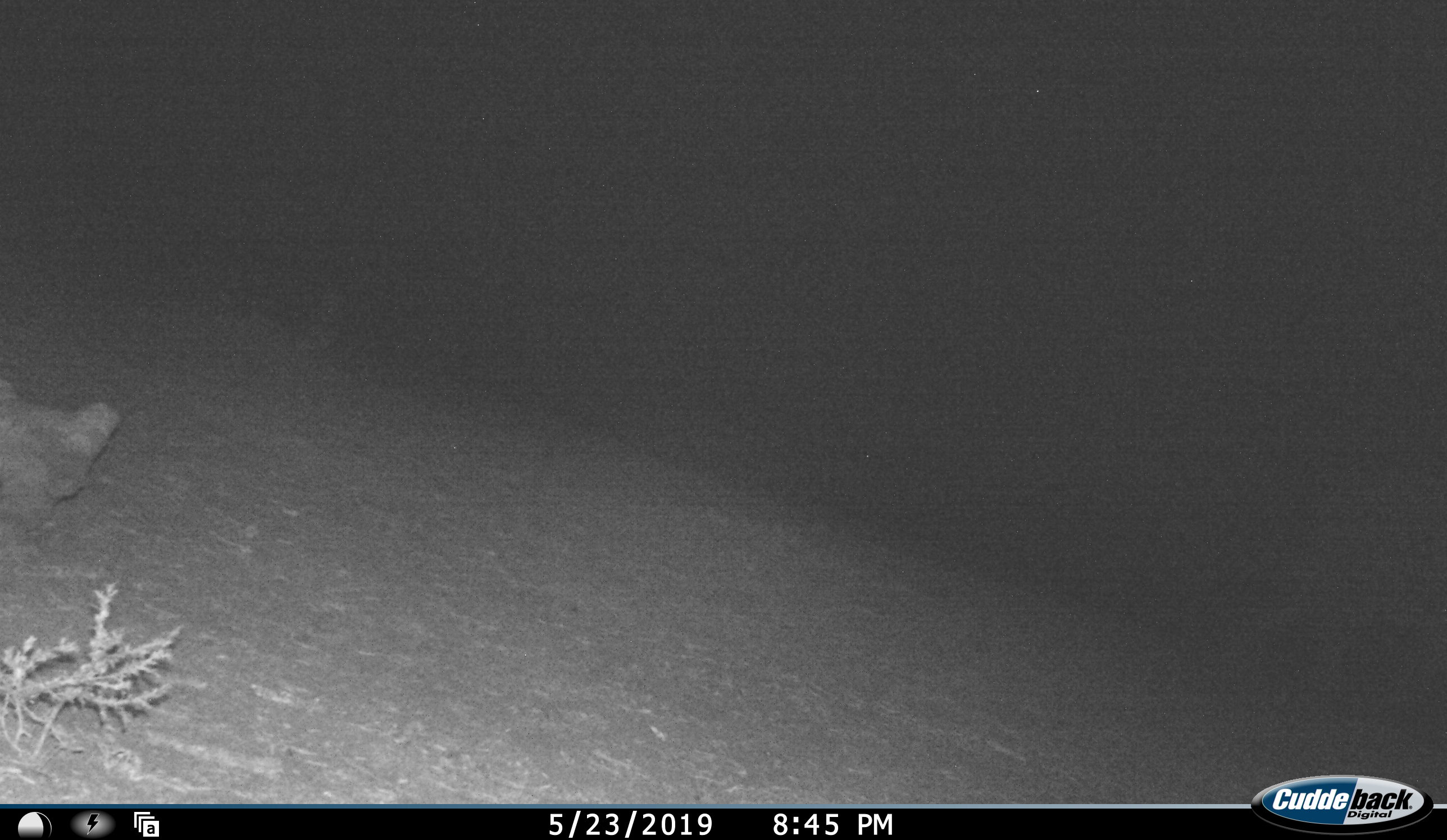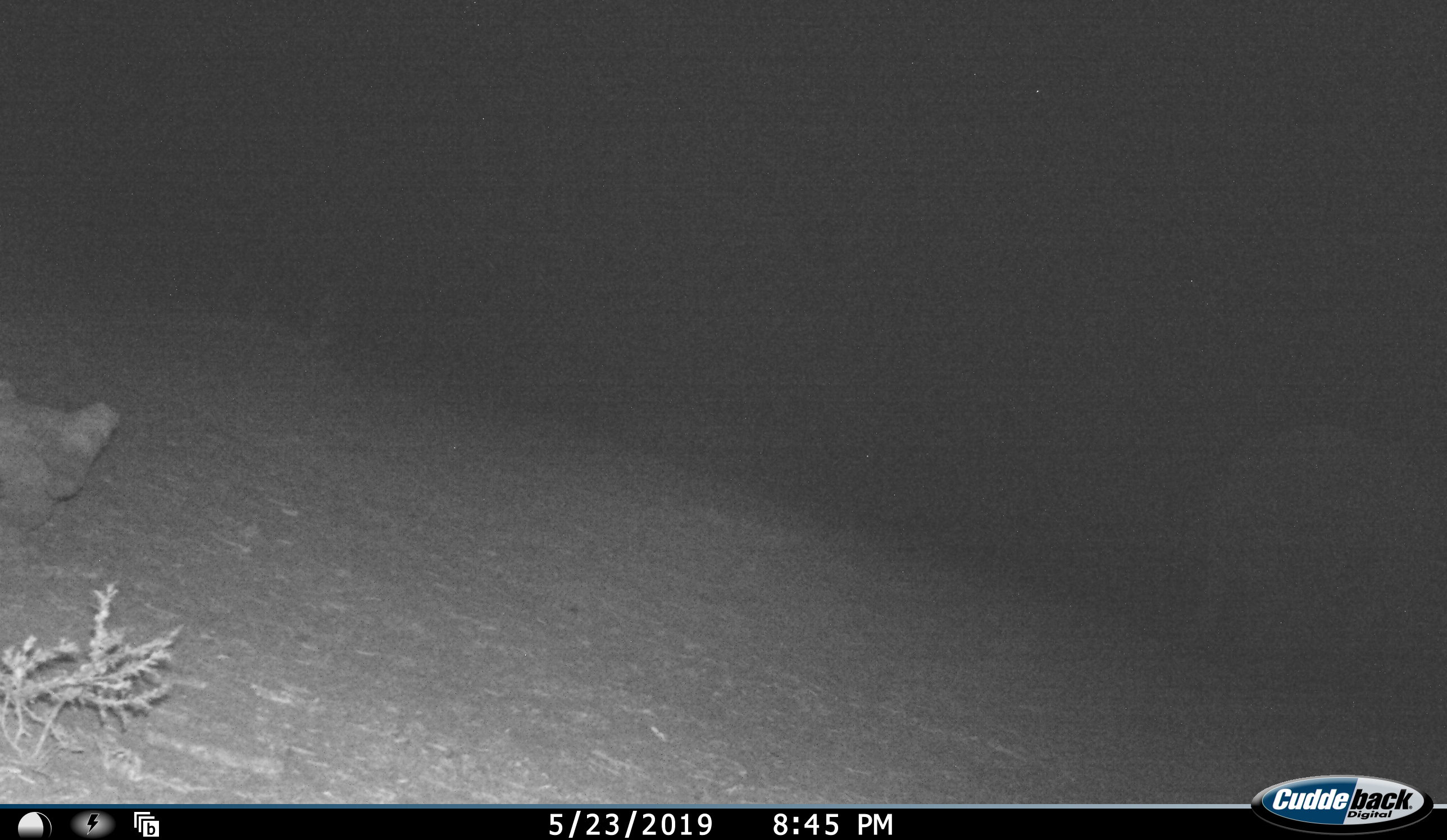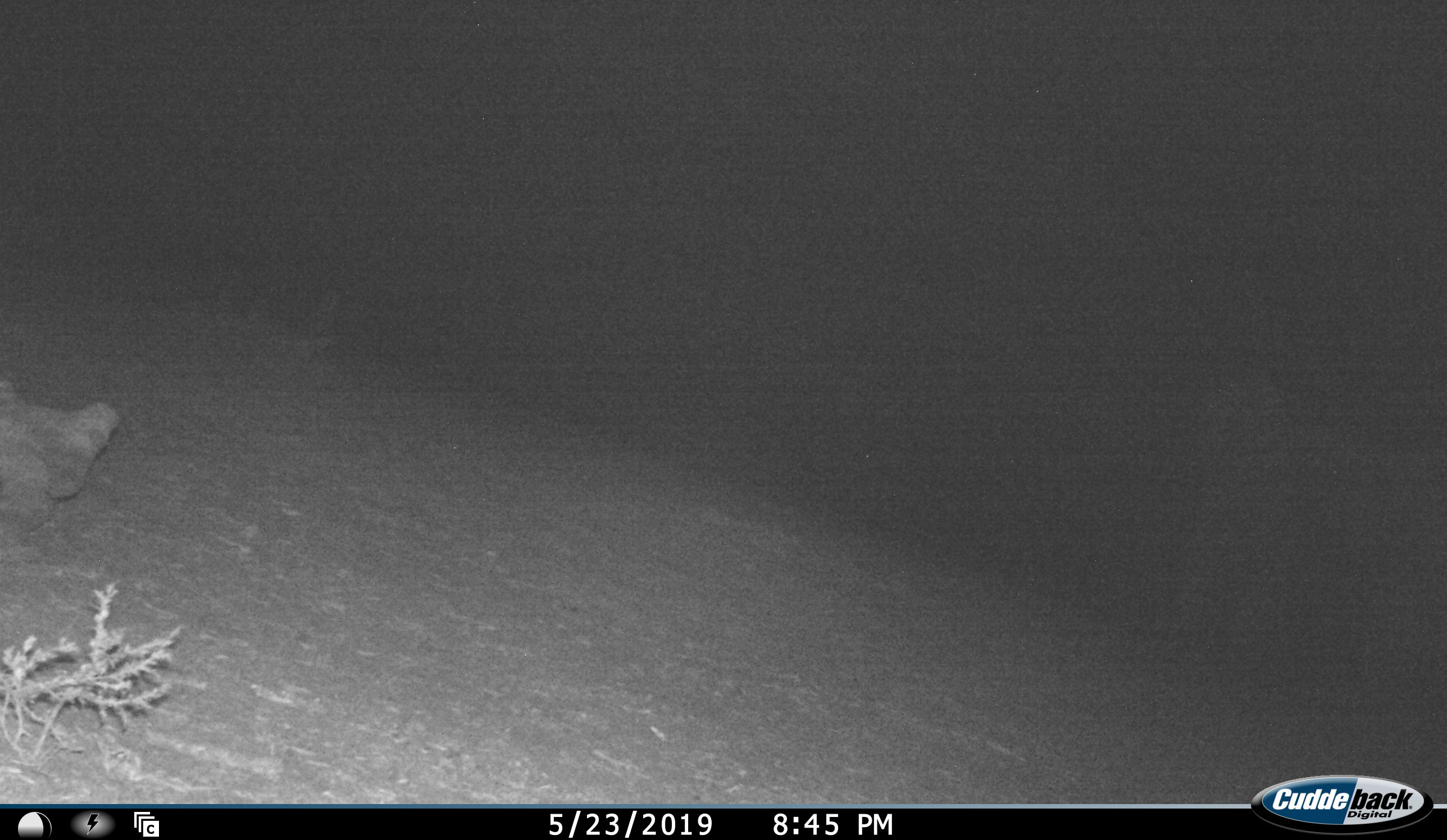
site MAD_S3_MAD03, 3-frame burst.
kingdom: Animalia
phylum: Chordata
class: Mammalia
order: Proboscidea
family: Elephantidae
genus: Loxodonta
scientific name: Loxodonta africana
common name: african bush elephant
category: elephant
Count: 1.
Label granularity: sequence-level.